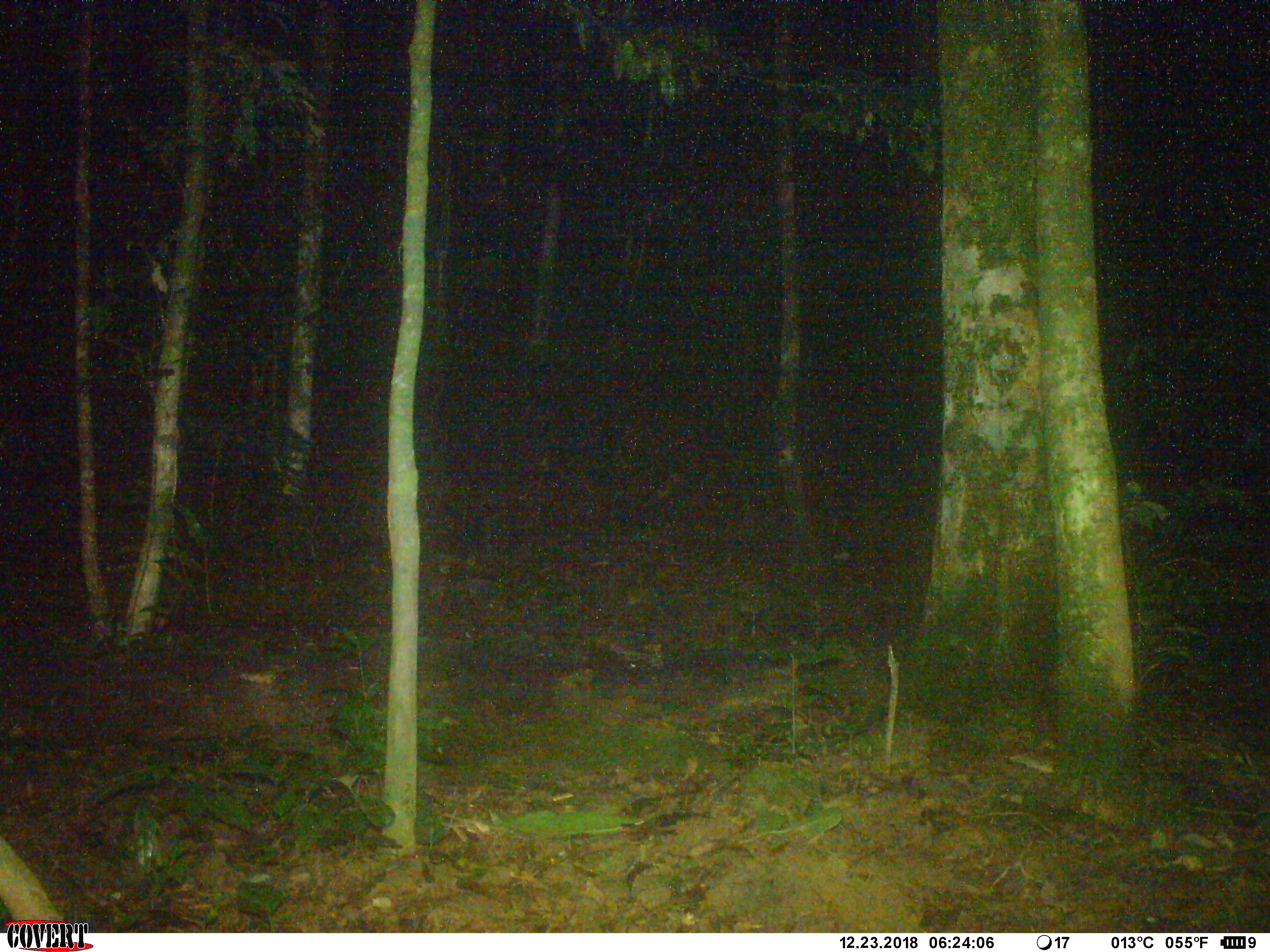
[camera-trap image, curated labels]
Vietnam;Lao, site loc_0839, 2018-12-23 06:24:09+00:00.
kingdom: Animalia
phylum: Chordata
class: Mammalia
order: Carnivora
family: Mustelidae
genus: Martes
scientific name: Martes flavigula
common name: yellow-throated marten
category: yellow throated marten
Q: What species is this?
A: Yellow throated marten (yellow-throated marten) (Martes flavigula).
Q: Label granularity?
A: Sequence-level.